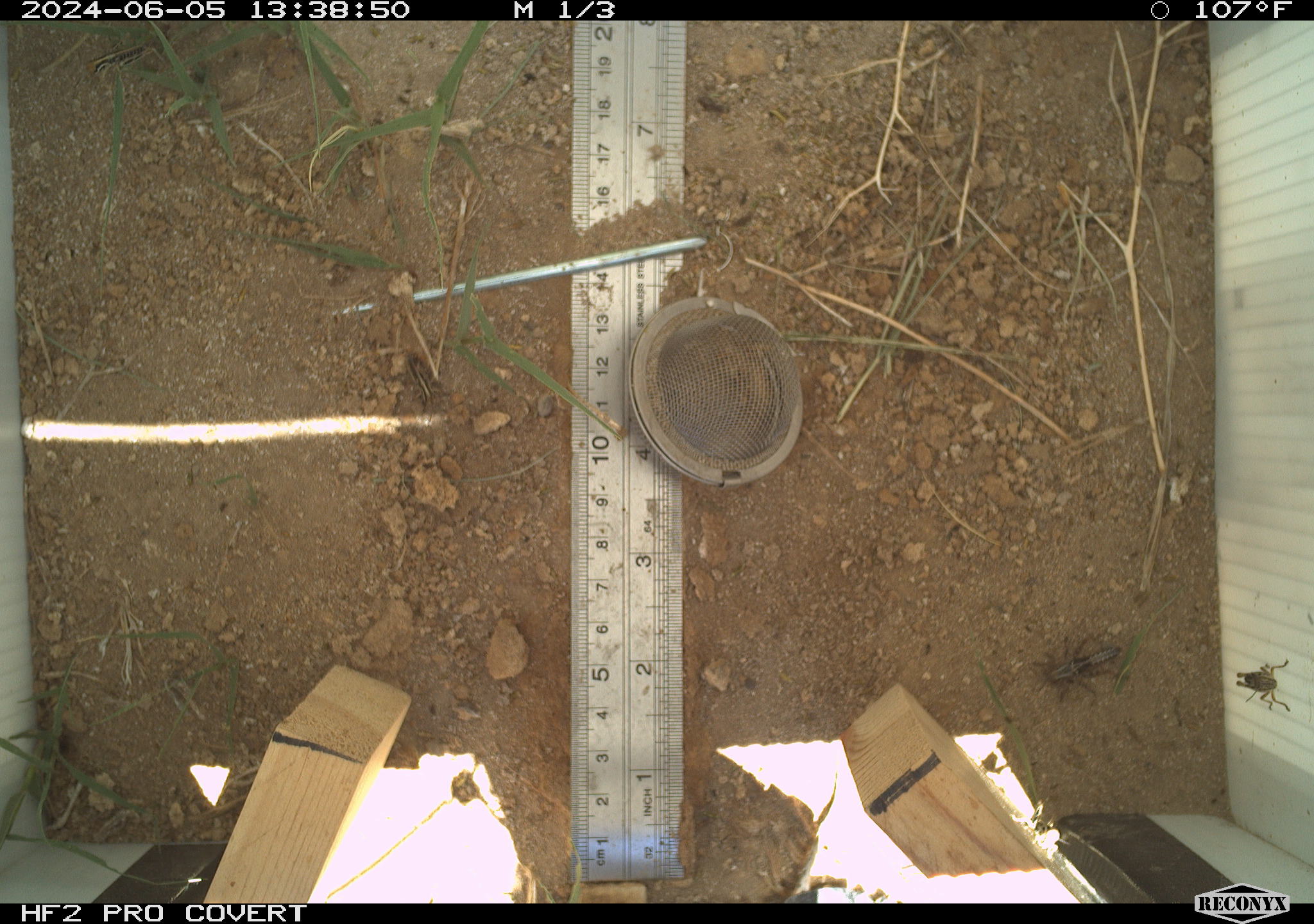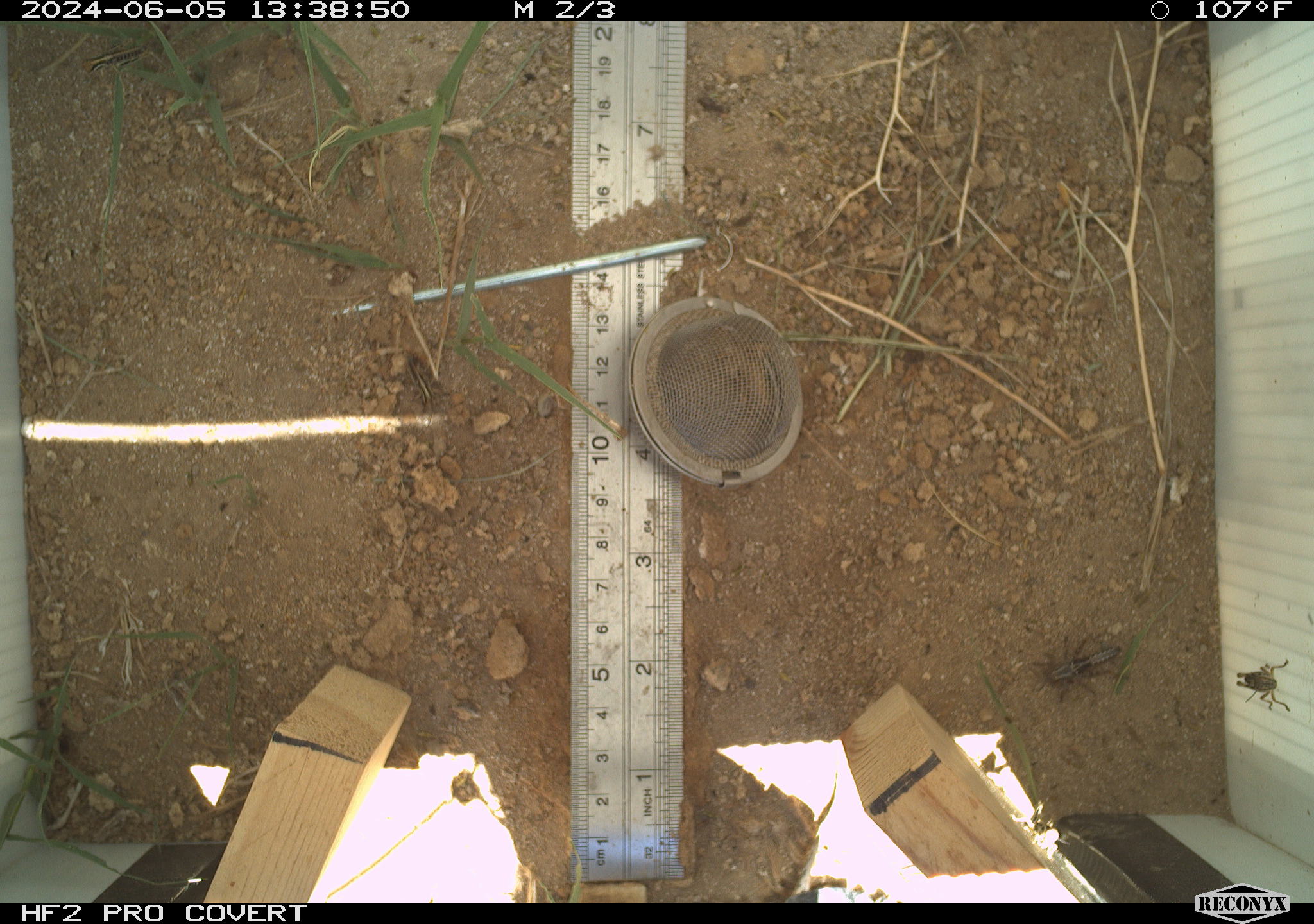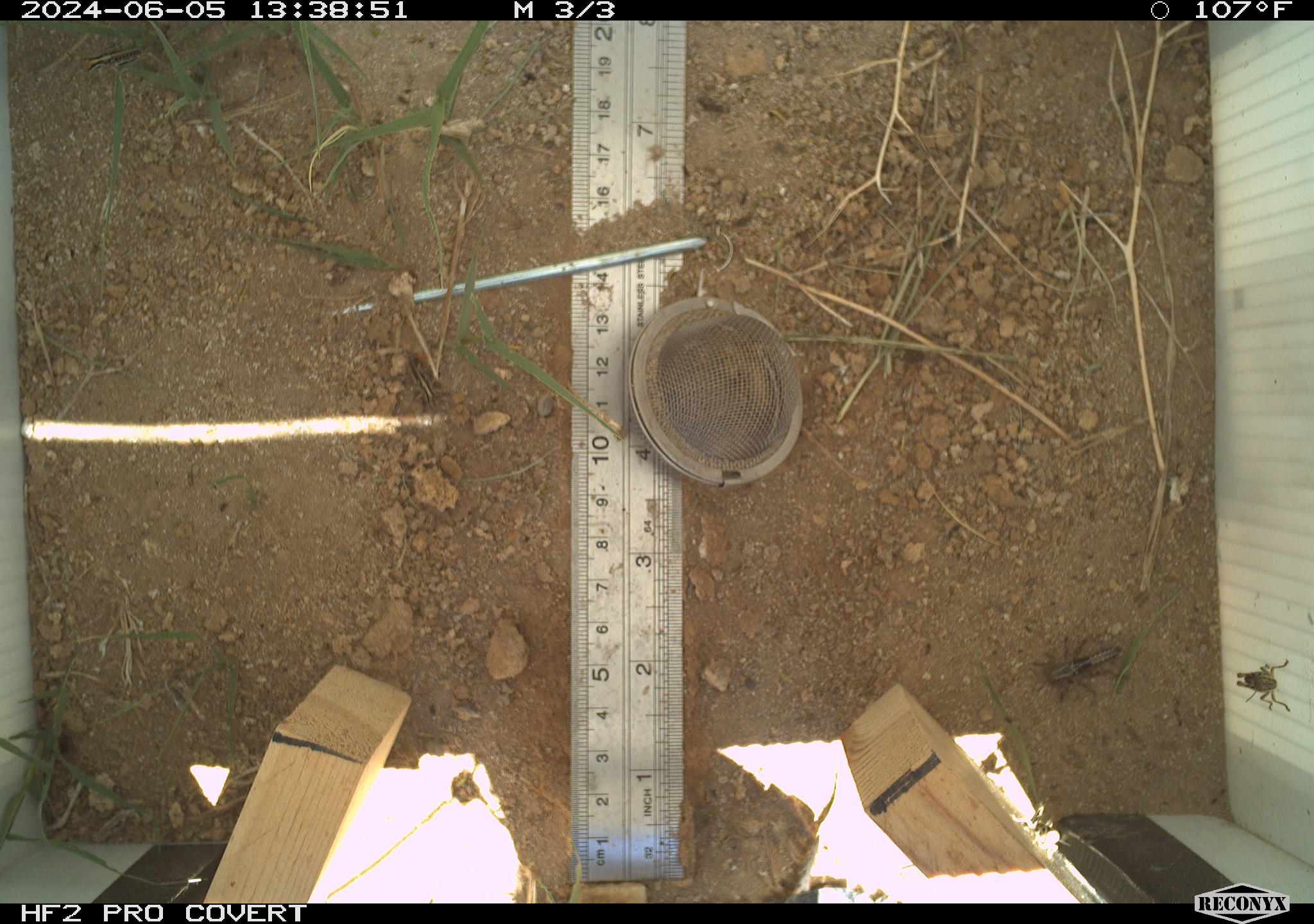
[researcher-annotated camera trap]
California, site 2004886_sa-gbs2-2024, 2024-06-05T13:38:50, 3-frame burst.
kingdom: Animalia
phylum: Arthropoda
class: Insecta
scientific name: Insecta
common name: insect